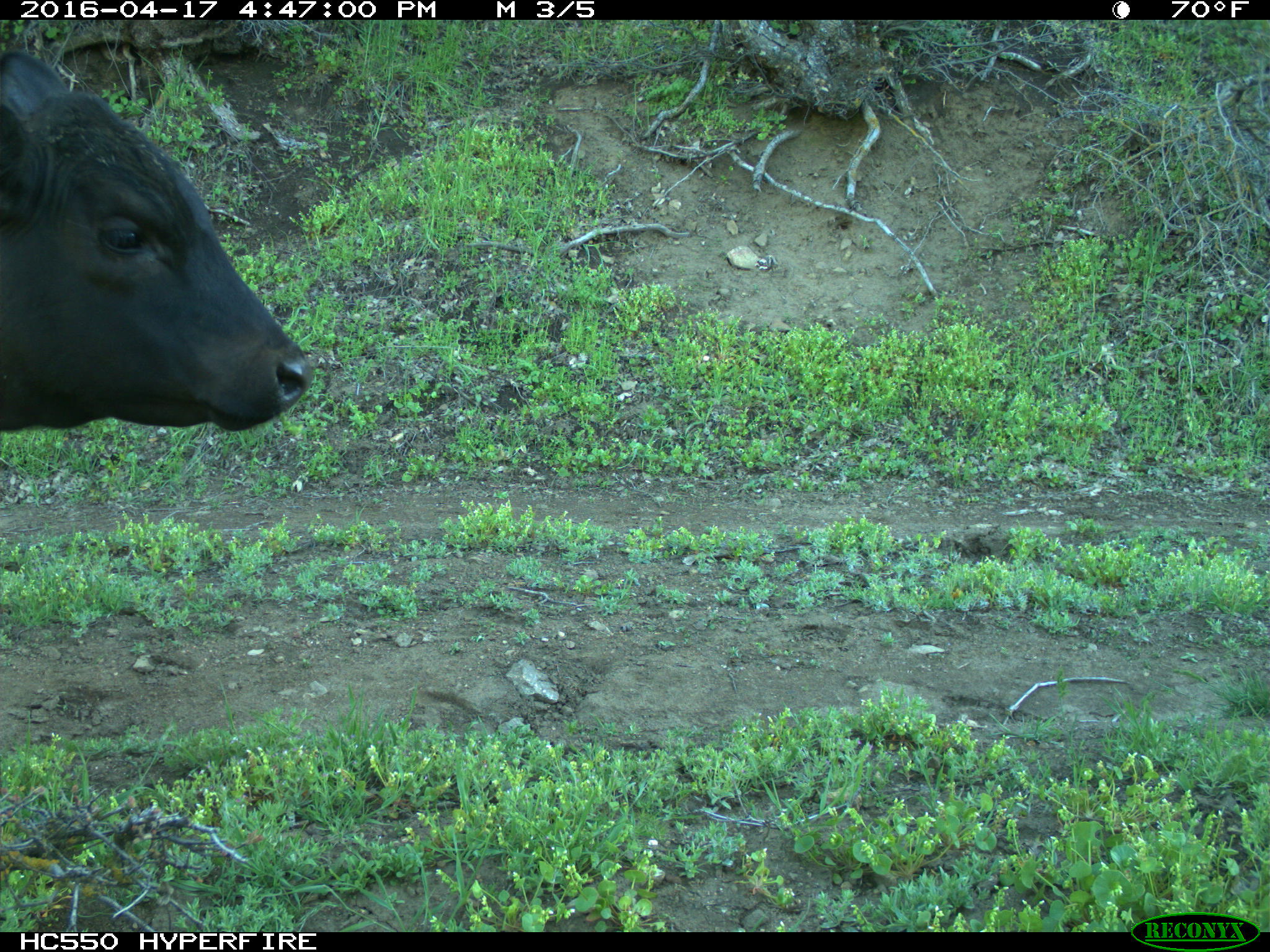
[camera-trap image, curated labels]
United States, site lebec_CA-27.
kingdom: Animalia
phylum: Chordata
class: Mammalia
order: Artiodactyla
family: Bovidae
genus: Bos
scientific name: Bos taurus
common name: domestic cow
Bos taurus (domestic cow).